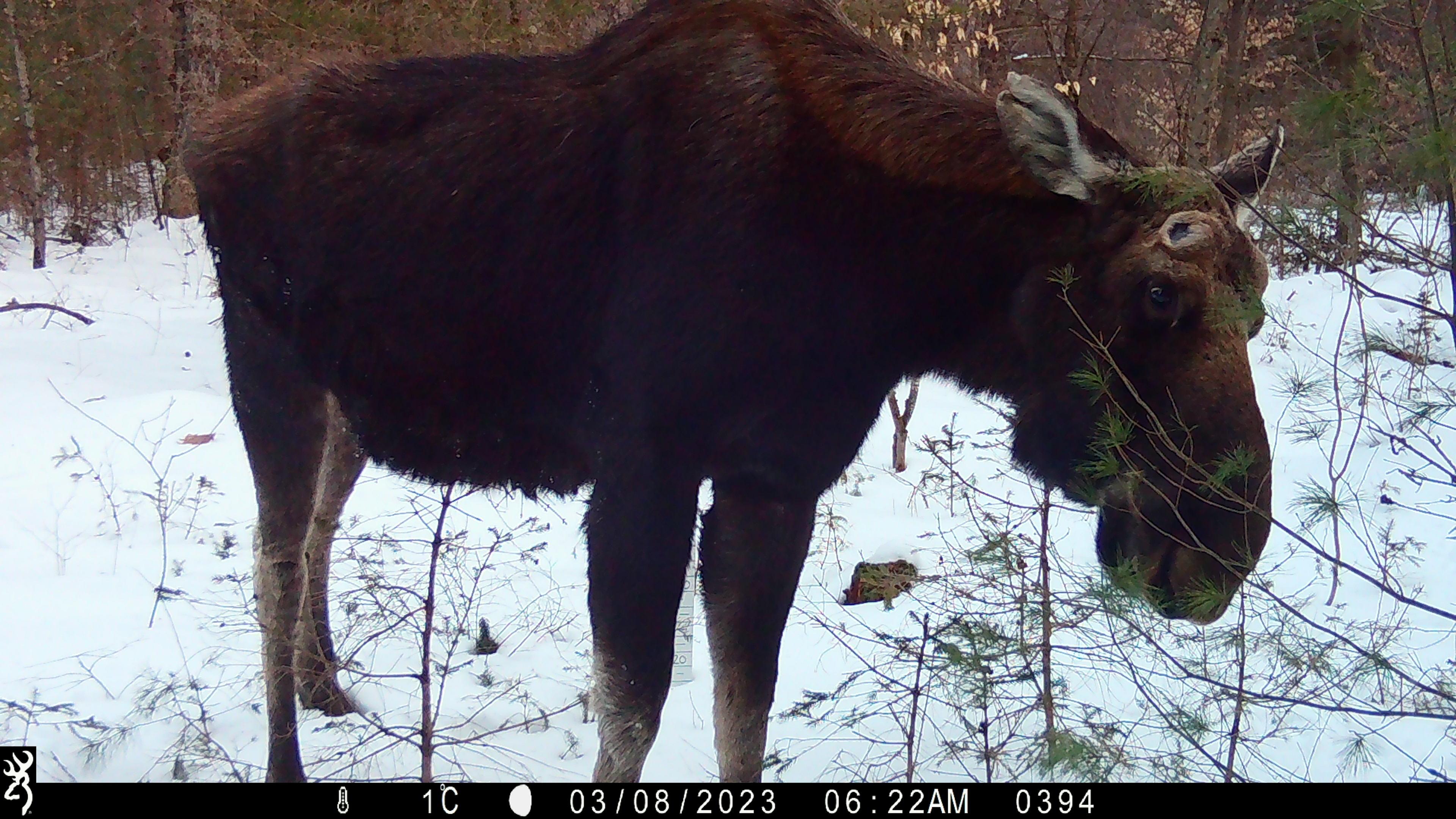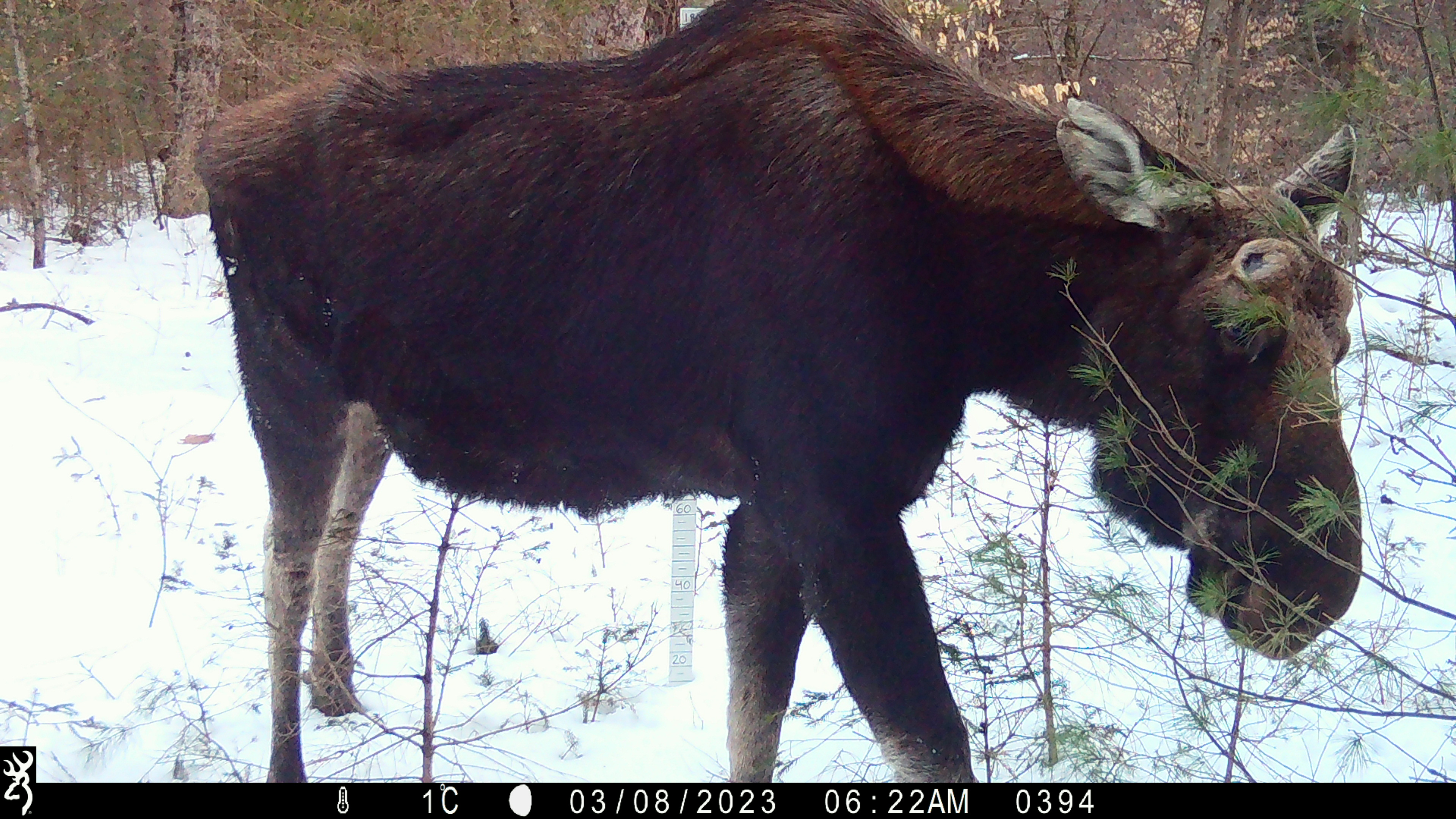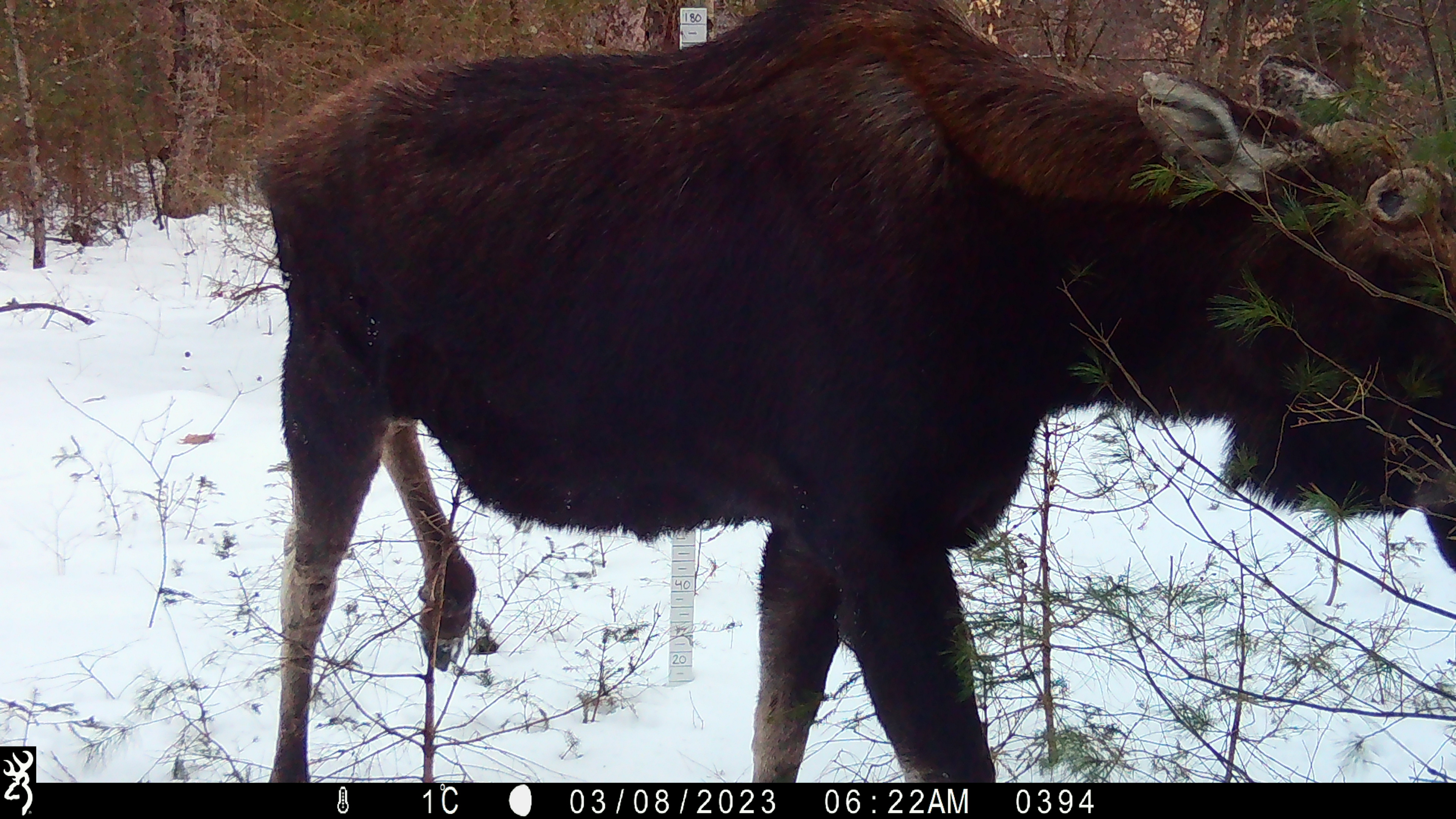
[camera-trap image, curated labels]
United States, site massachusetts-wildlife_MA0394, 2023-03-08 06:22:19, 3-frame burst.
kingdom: Animalia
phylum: Chordata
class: Mammalia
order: Artiodactyla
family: Cervidae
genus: Alces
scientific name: Alces alces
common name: moose